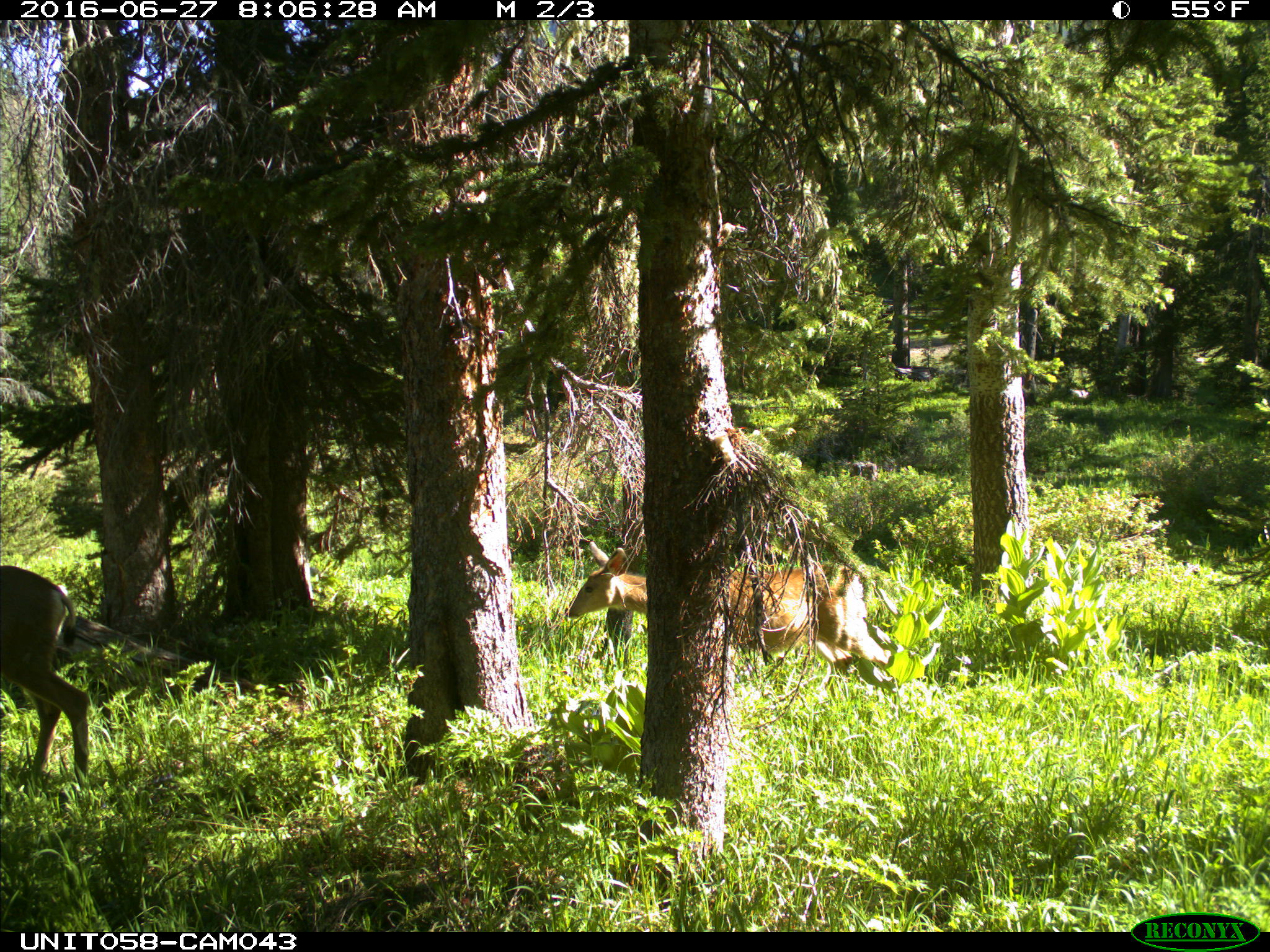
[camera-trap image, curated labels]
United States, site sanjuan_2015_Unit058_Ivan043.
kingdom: Animalia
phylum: Chordata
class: Mammalia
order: Artiodactyla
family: Cervidae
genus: Odocoileus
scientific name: Odocoileus hemionus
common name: mule deer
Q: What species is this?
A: Odocoileus hemionus (mule deer).